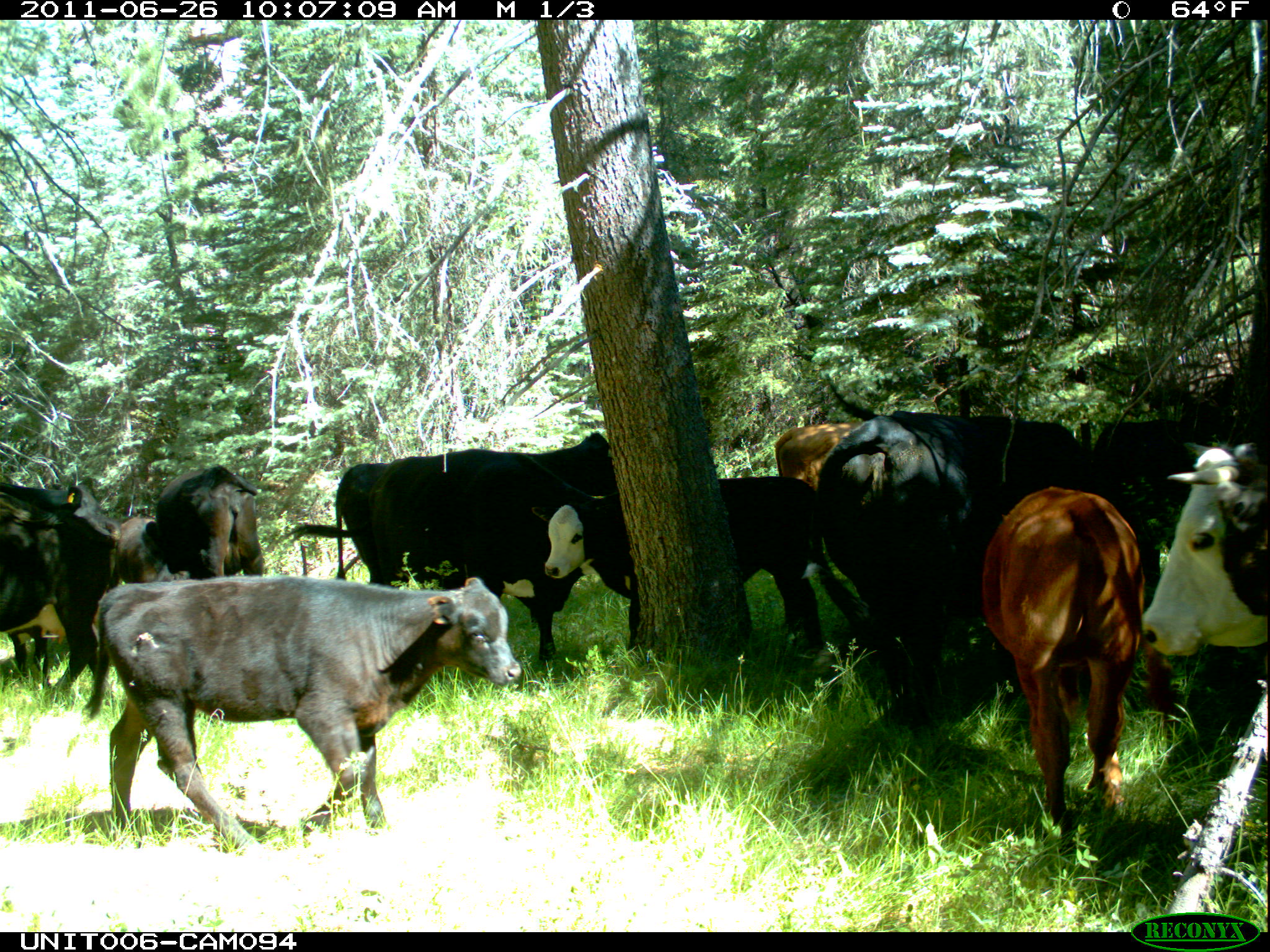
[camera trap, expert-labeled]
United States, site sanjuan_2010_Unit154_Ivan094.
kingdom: Animalia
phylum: Chordata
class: Mammalia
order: Artiodactyla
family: Bovidae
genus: Bos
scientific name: Bos taurus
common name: domestic cow